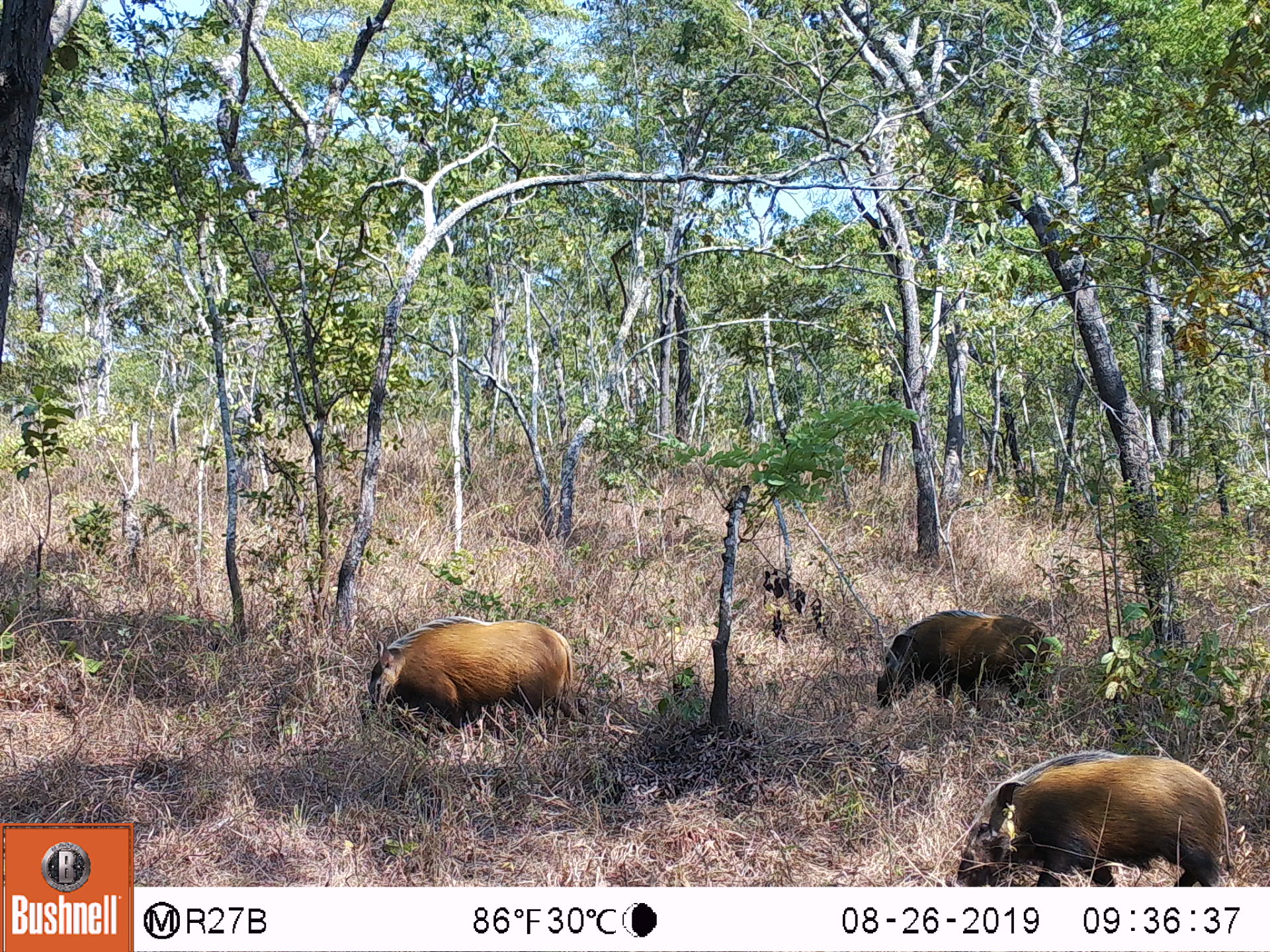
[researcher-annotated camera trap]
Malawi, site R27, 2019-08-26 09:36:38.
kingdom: Animalia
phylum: Chordata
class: Mammalia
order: Artiodactyla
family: Suidae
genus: Potamochoerus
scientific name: Potamochoerus larvatus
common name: bushpig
Bushpig (Potamochoerus larvatus), count 3.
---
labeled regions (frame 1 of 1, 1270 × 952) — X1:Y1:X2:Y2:
bushpig: 946:752:1232:885; 357:617:580:732; 874:610:1051:716